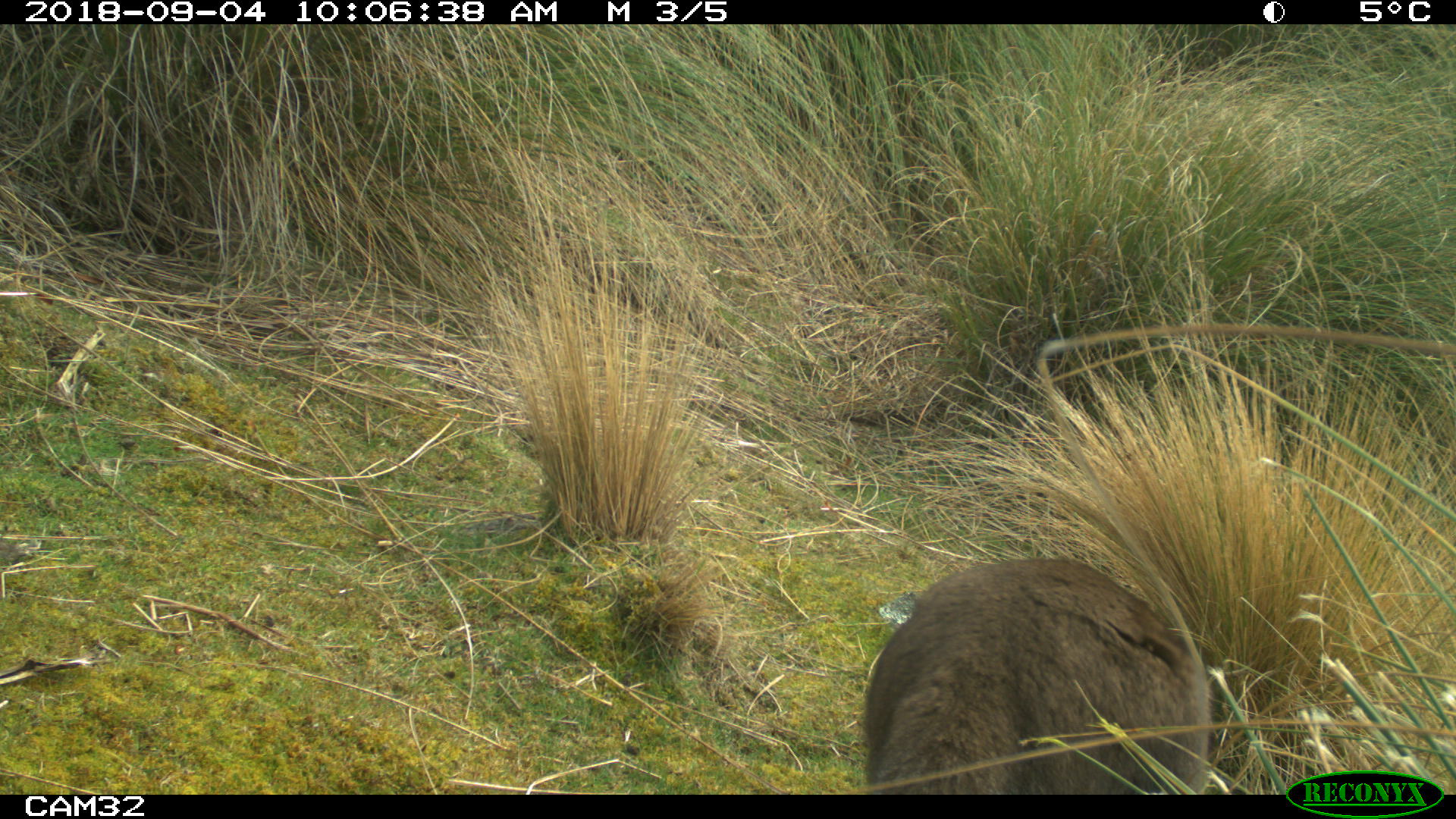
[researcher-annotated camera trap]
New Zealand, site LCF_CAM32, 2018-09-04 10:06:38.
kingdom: Animalia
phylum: Chordata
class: Mammalia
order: Diprotodontia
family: Macropodidae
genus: Notamacropus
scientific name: Notamacropus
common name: wallaby